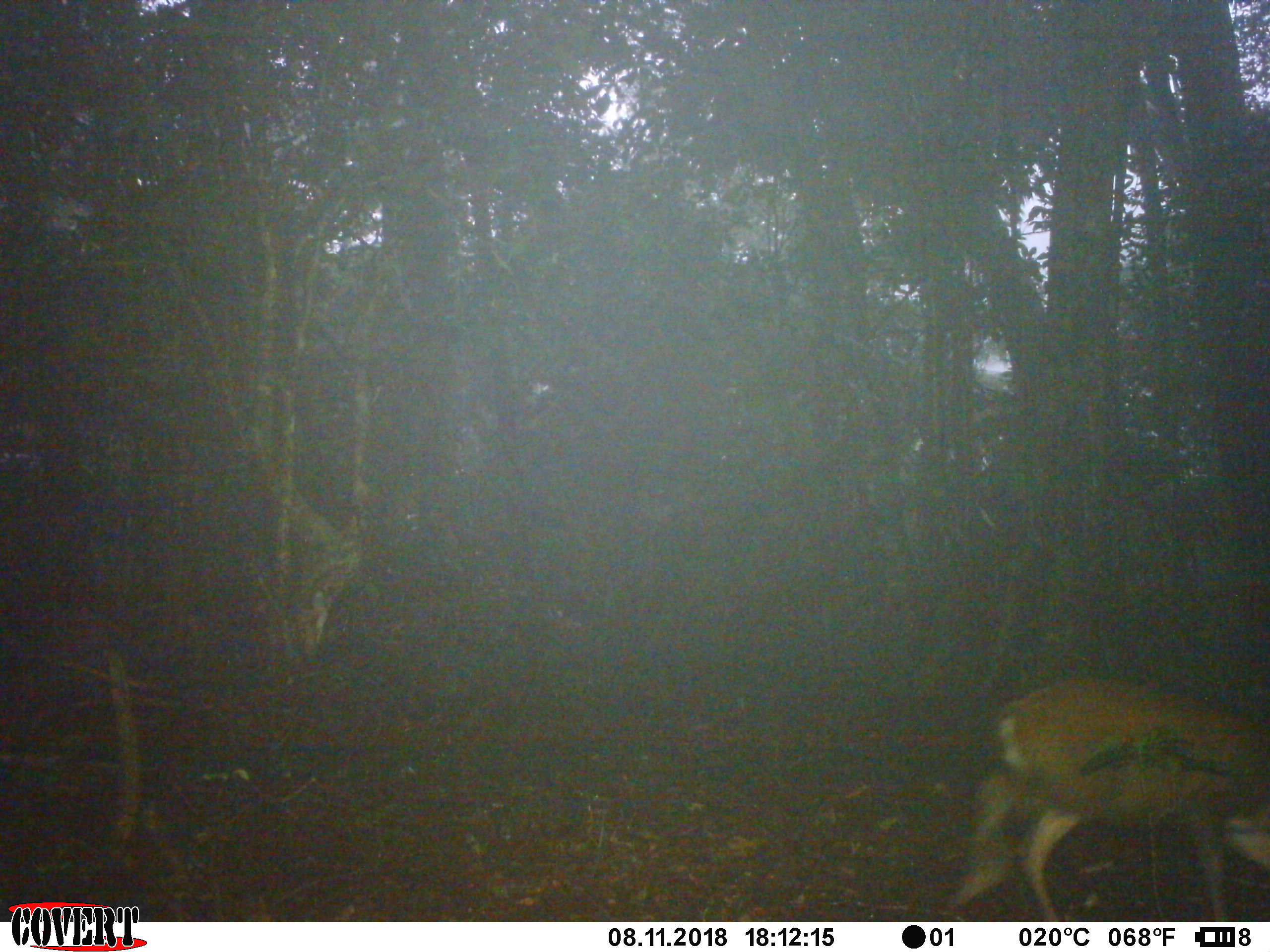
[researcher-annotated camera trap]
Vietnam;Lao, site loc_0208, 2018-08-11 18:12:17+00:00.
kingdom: Animalia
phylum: Chordata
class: Mammalia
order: Artiodactyla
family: Cervidae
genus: Muntiacus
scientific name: Muntiacus rooseveltorum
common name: roosevelt's muntjac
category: roosevelts muntjac group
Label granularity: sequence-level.